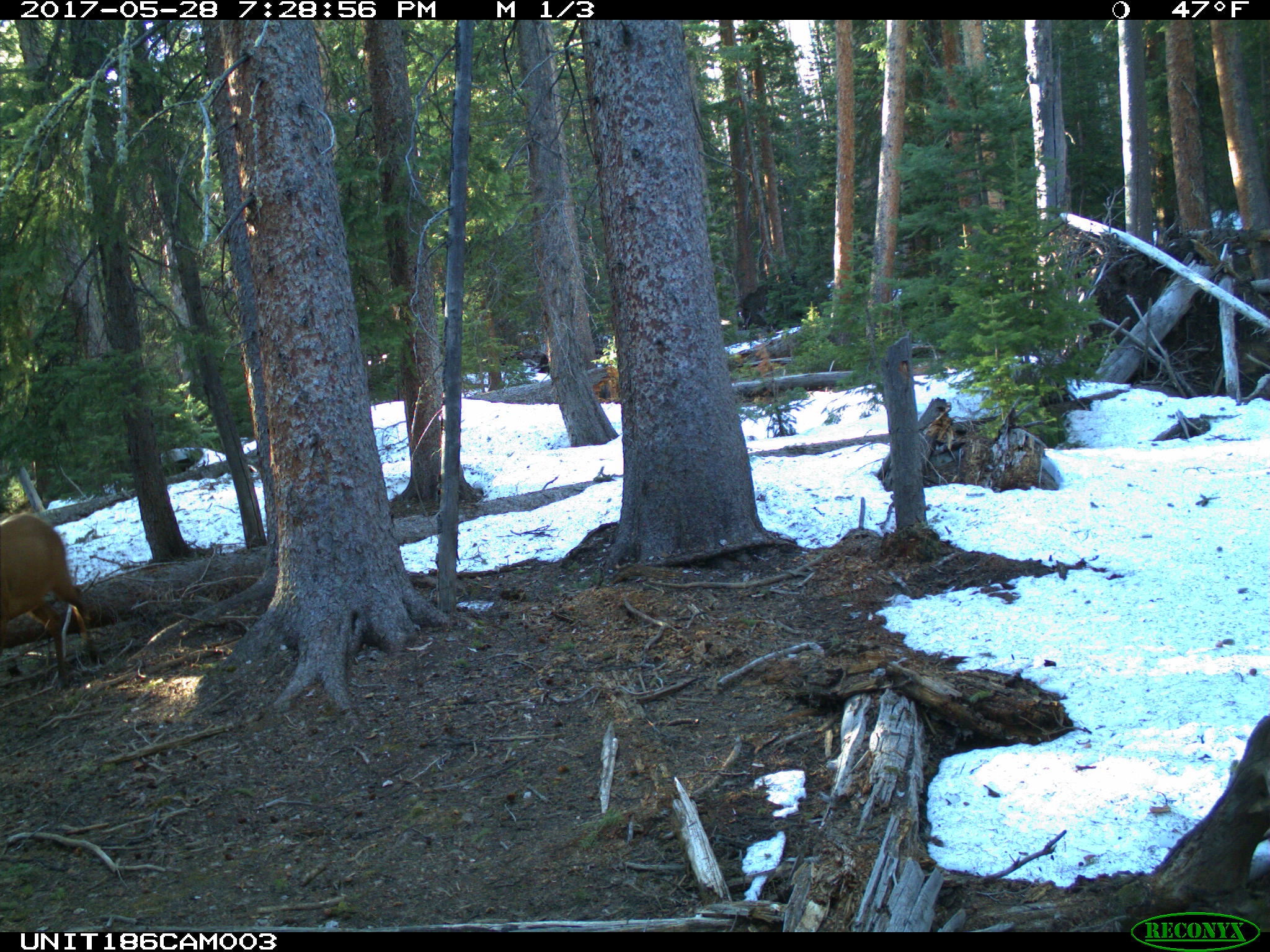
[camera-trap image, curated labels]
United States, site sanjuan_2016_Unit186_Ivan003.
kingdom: Animalia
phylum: Chordata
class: Mammalia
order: Artiodactyla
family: Cervidae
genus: Cervus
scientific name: Cervus elaphus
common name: red deer